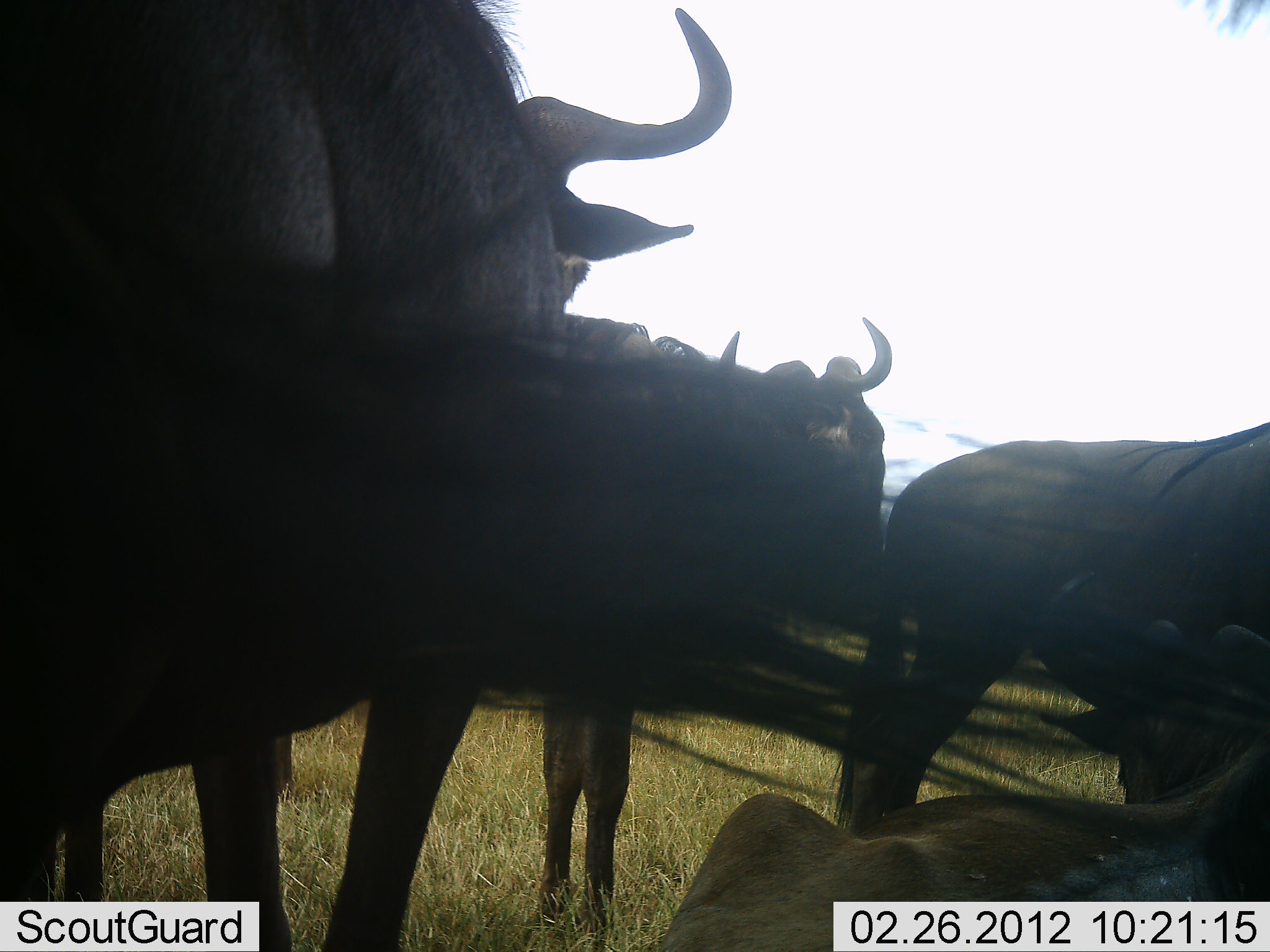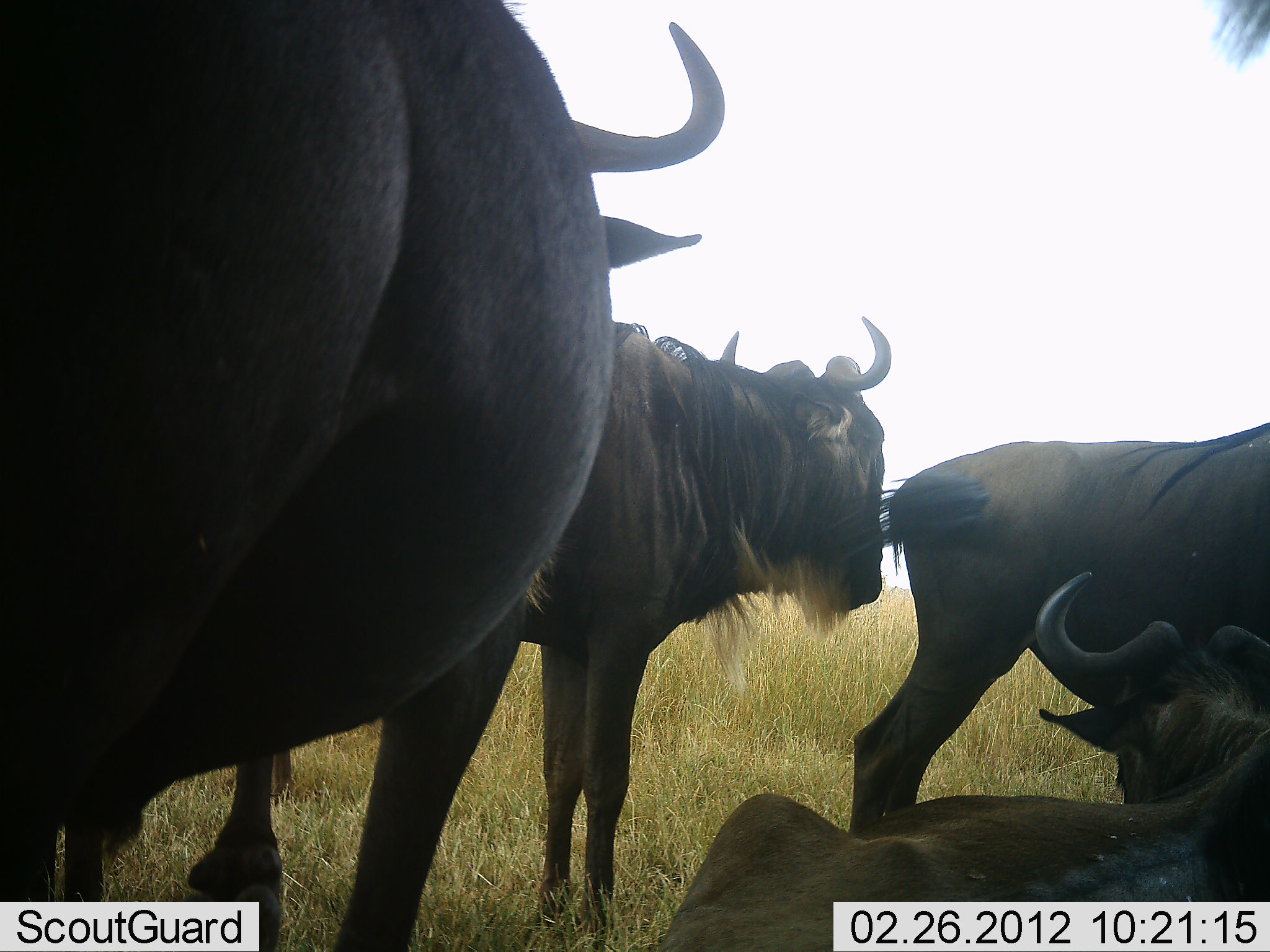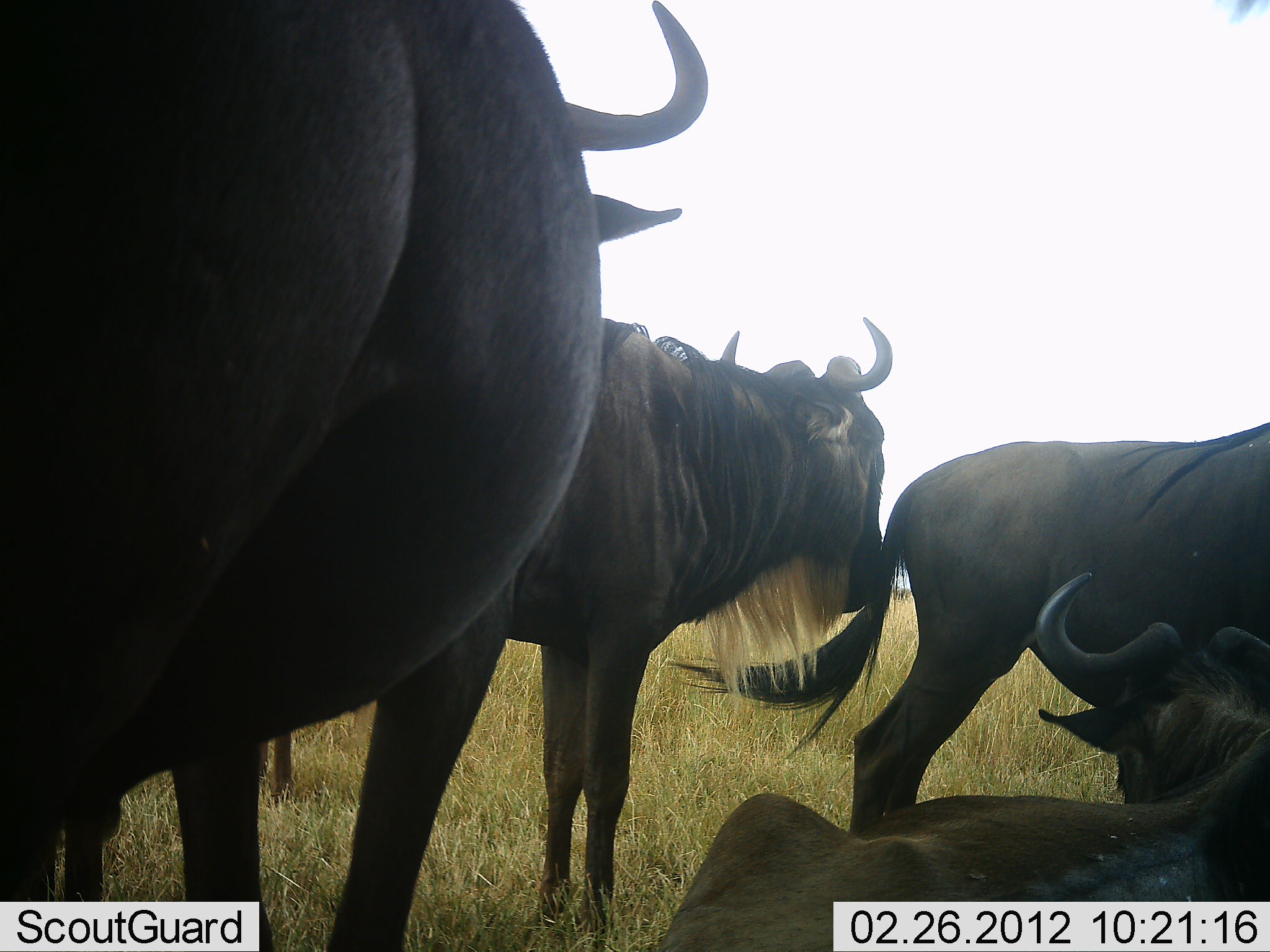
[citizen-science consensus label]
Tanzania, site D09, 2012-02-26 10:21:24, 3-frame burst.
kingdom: Animalia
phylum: Chordata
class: Mammalia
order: Artiodactyla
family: Bovidae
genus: Connochaetes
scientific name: Connochaetes taurinus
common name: blue wildebeest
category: wildebeest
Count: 4.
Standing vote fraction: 81%.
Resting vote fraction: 81%.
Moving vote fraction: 5%.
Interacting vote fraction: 0%.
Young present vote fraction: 5%.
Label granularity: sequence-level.